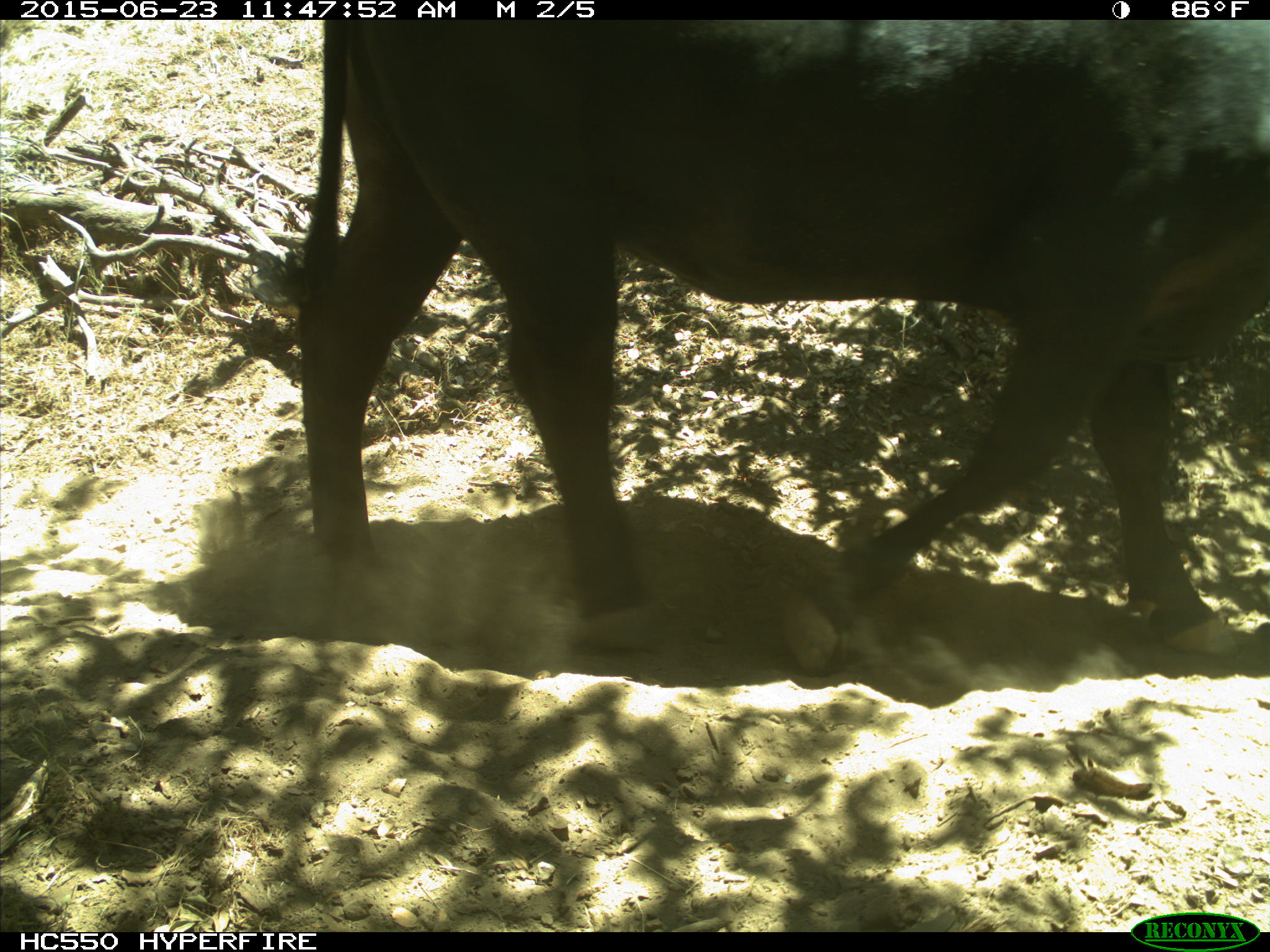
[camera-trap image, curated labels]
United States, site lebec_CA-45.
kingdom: Animalia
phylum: Chordata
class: Mammalia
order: Artiodactyla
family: Bovidae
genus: Bos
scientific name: Bos taurus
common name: domestic cow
Bos taurus (domestic cow).